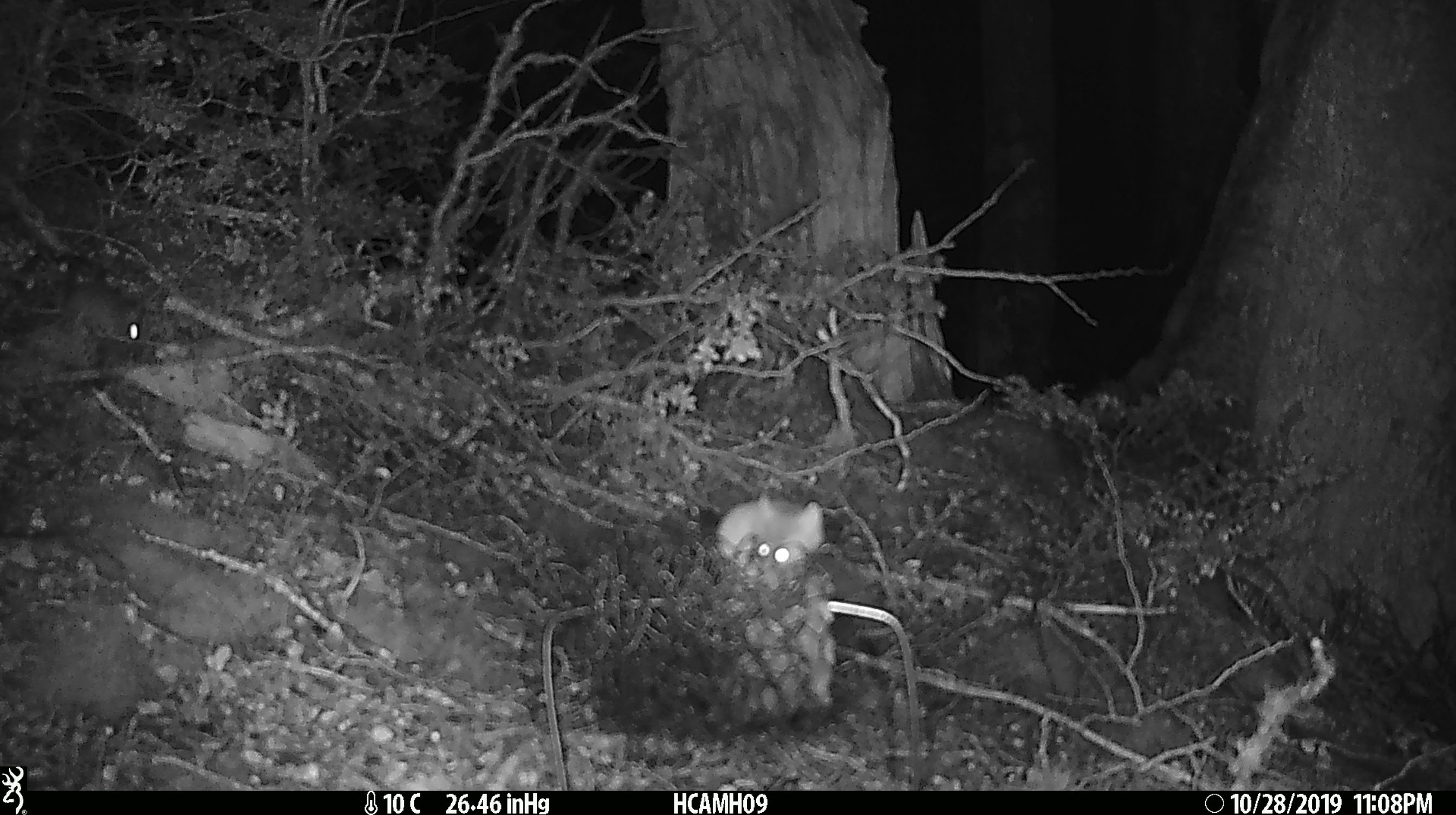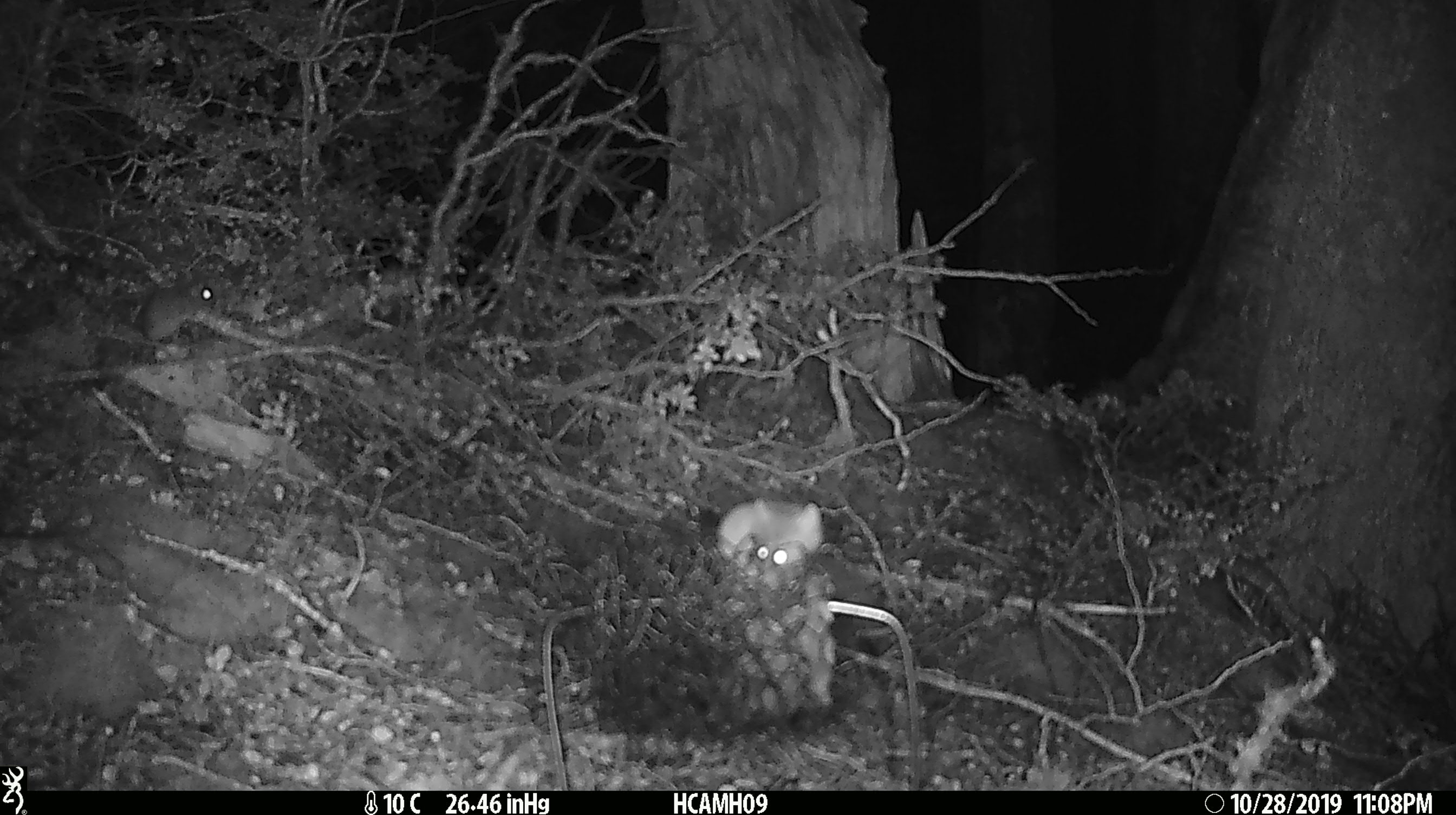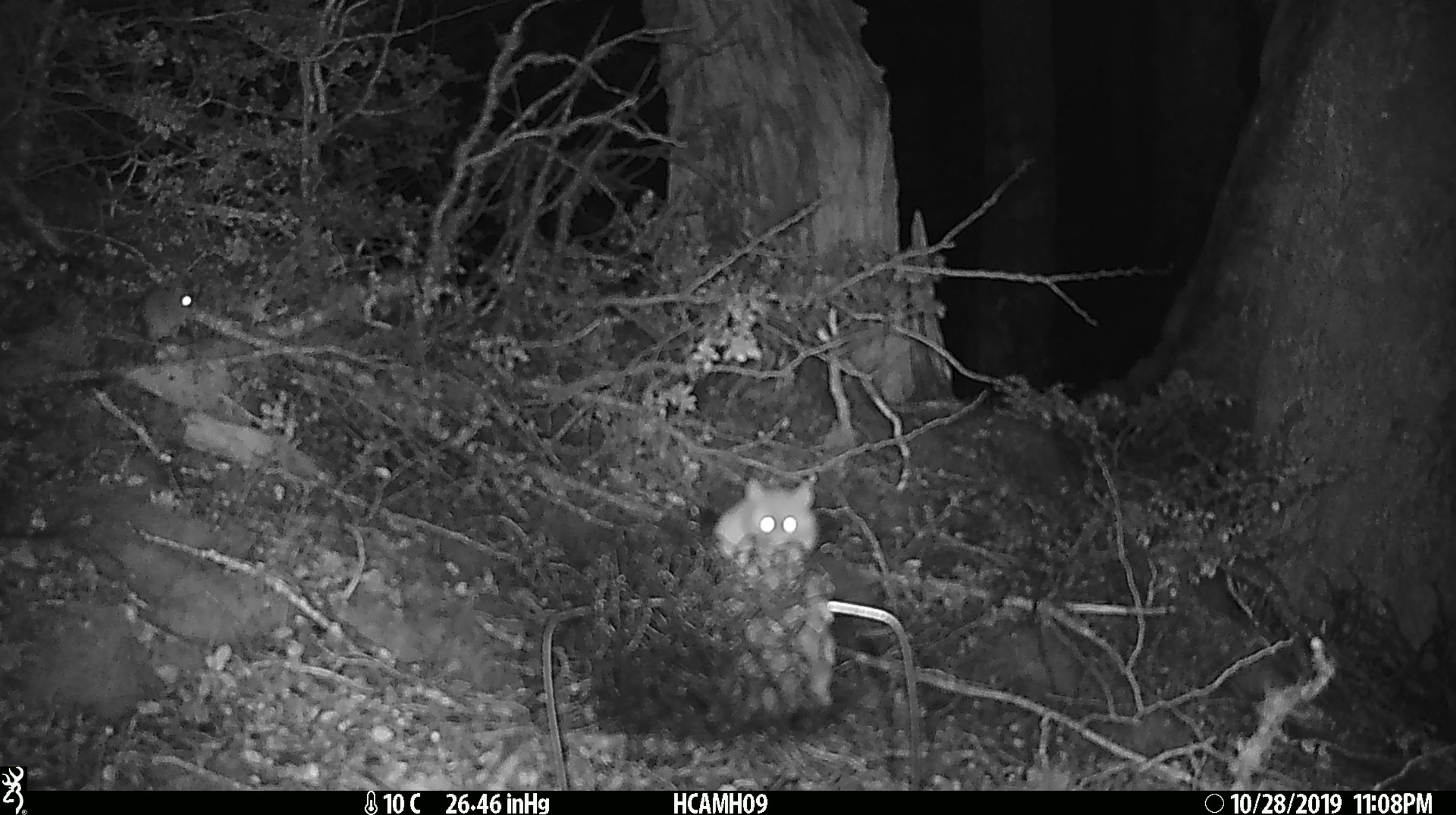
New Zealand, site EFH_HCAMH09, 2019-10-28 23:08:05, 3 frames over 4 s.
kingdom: Animalia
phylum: Chordata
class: Mammalia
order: Rodentia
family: Muridae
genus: Mus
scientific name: Mus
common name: mouse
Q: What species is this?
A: Mouse (Mus).